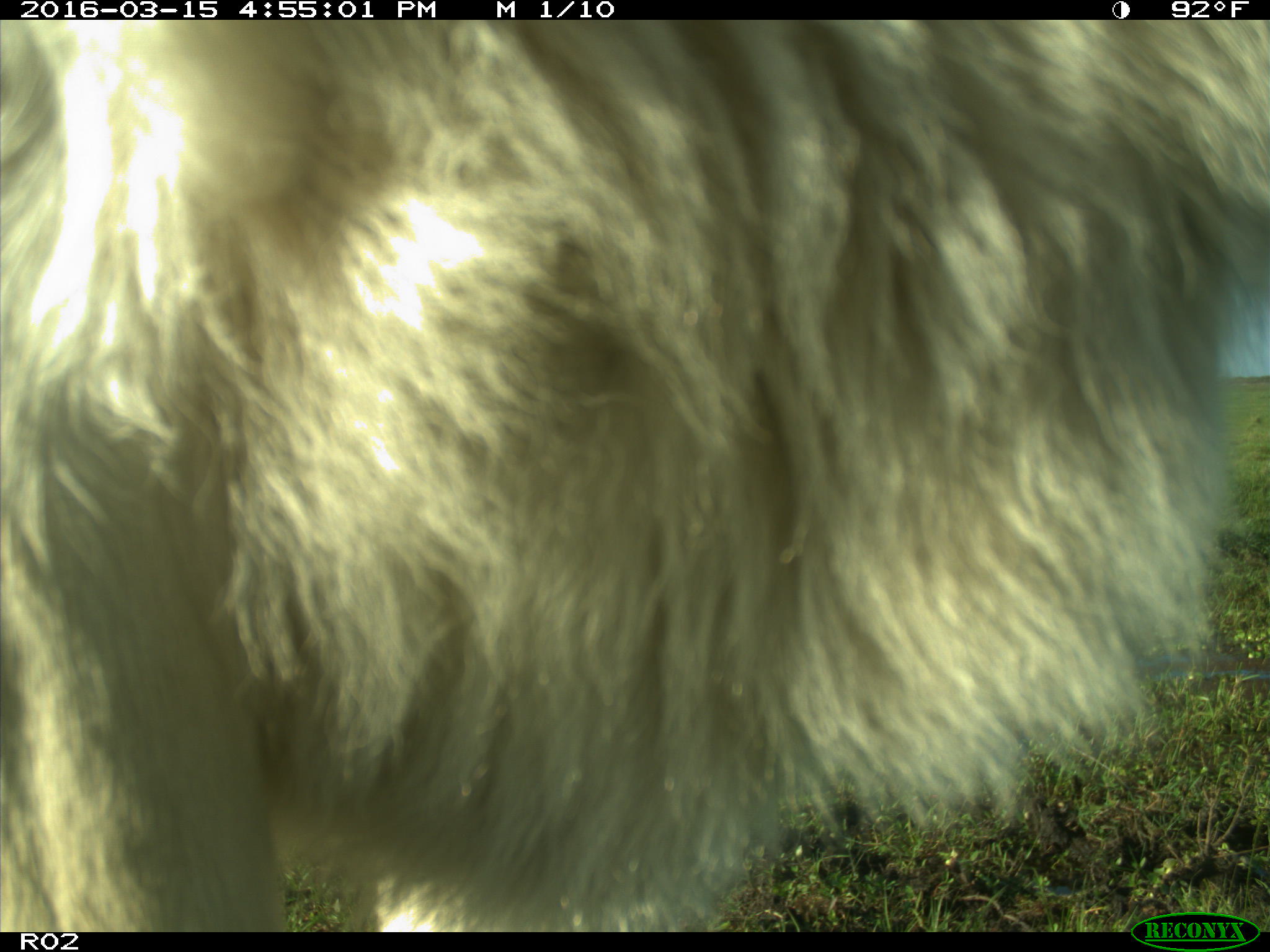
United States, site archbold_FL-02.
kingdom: Animalia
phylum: Chordata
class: Mammalia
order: Artiodactyla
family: Bovidae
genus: Bos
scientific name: Bos taurus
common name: domestic cow